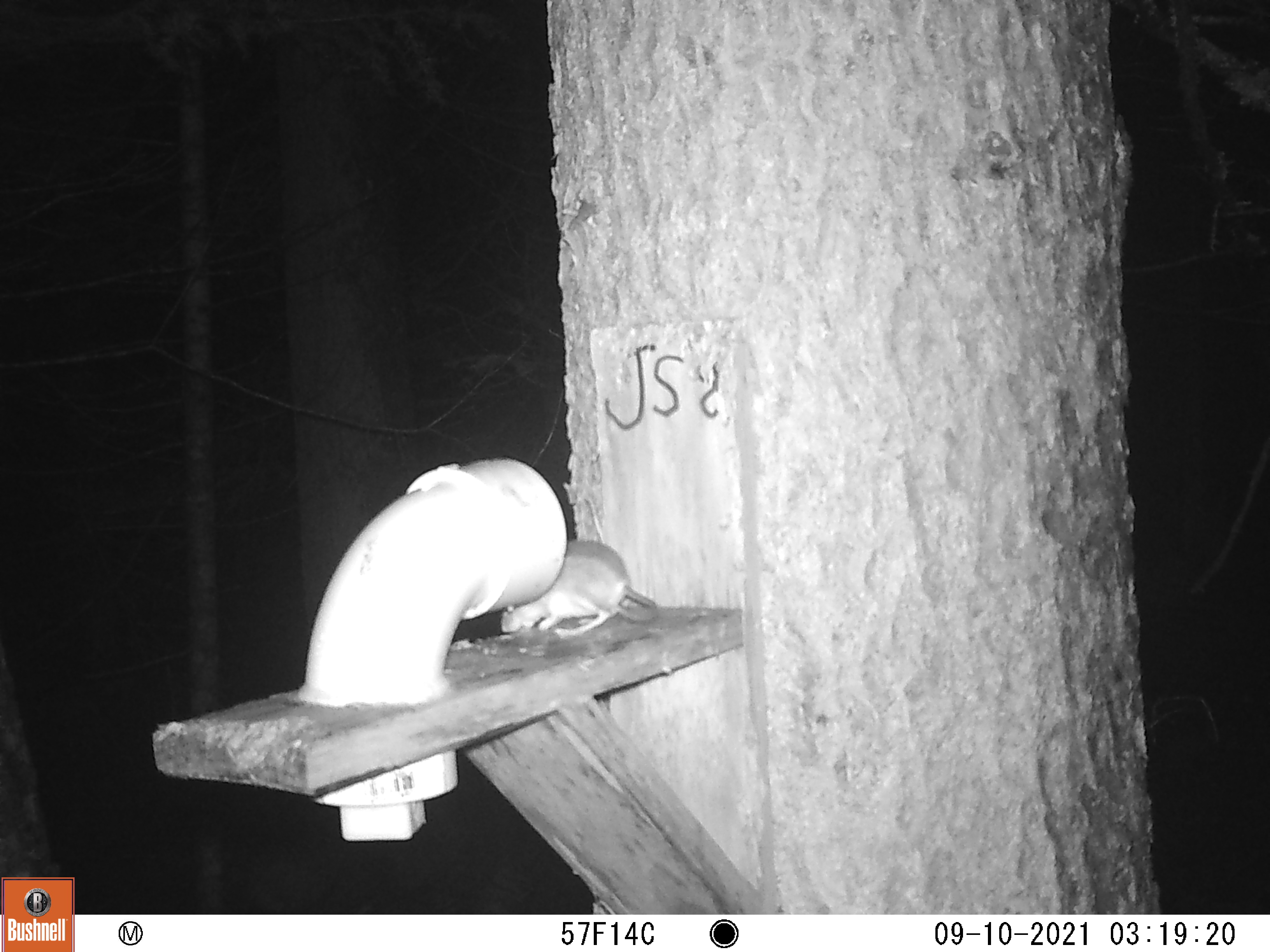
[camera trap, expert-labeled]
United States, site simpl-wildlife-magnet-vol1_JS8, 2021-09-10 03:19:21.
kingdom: Animalia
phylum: Chordata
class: Mammalia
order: Rodentia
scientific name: Rodentia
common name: mouse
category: mouse sp.